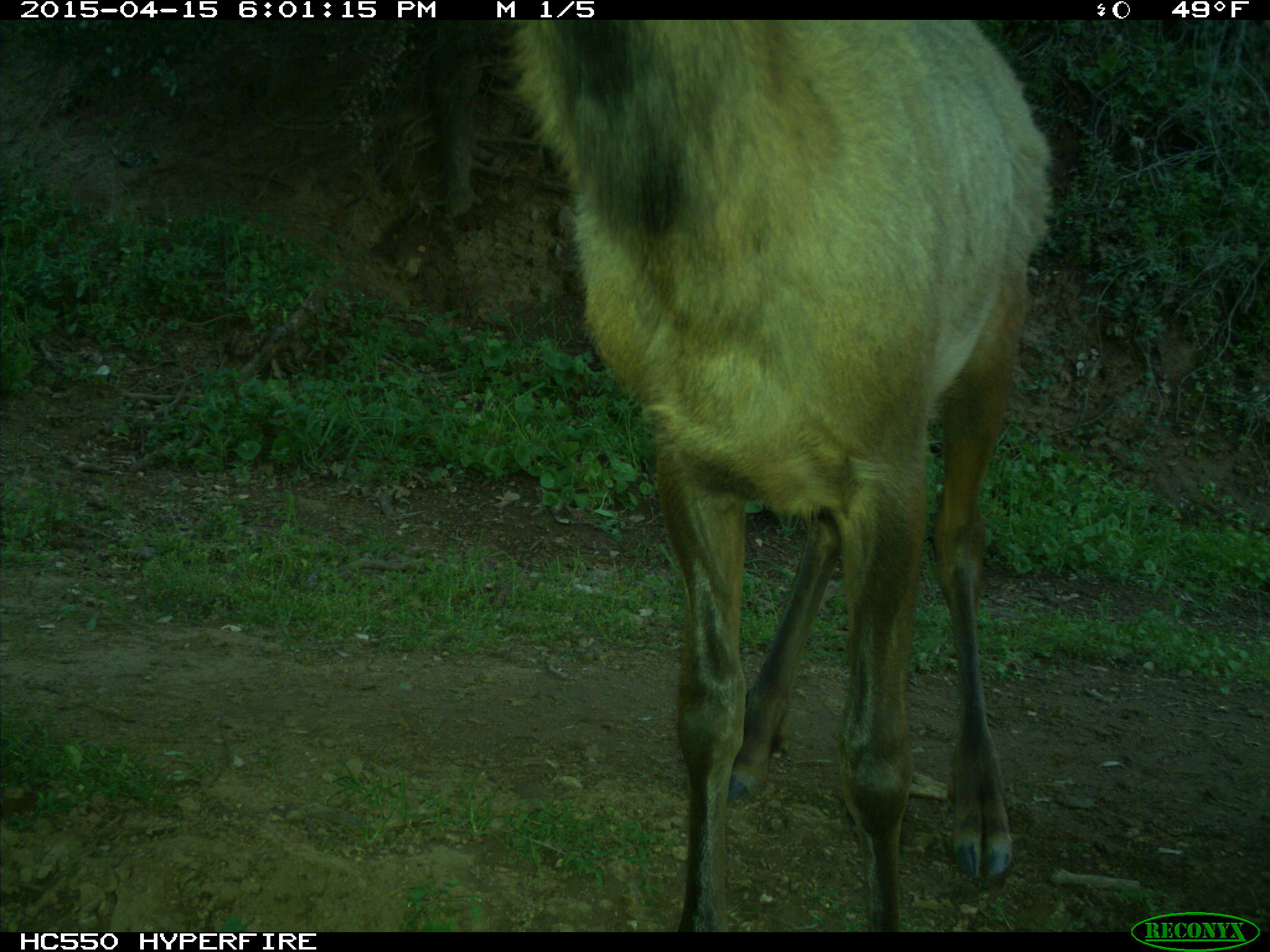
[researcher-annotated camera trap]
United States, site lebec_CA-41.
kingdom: Animalia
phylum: Chordata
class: Mammalia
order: Artiodactyla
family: Cervidae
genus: Cervus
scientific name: Cervus canadensis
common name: elk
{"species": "Cervus canadensis (elk)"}